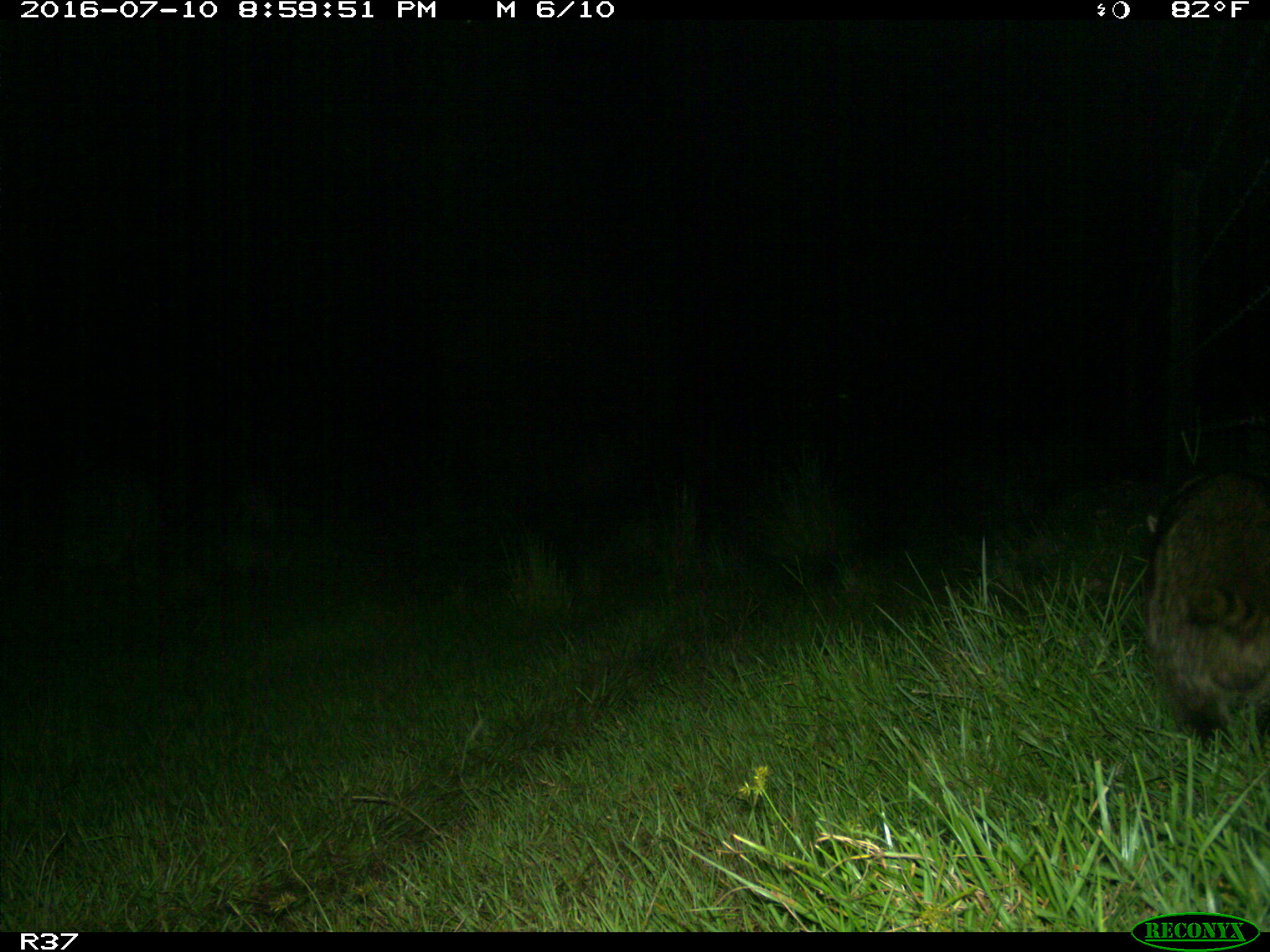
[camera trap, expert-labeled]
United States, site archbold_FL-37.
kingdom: Animalia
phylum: Chordata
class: Mammalia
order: Carnivora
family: Procyonidae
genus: Procyon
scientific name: Procyon lotor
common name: common raccoon